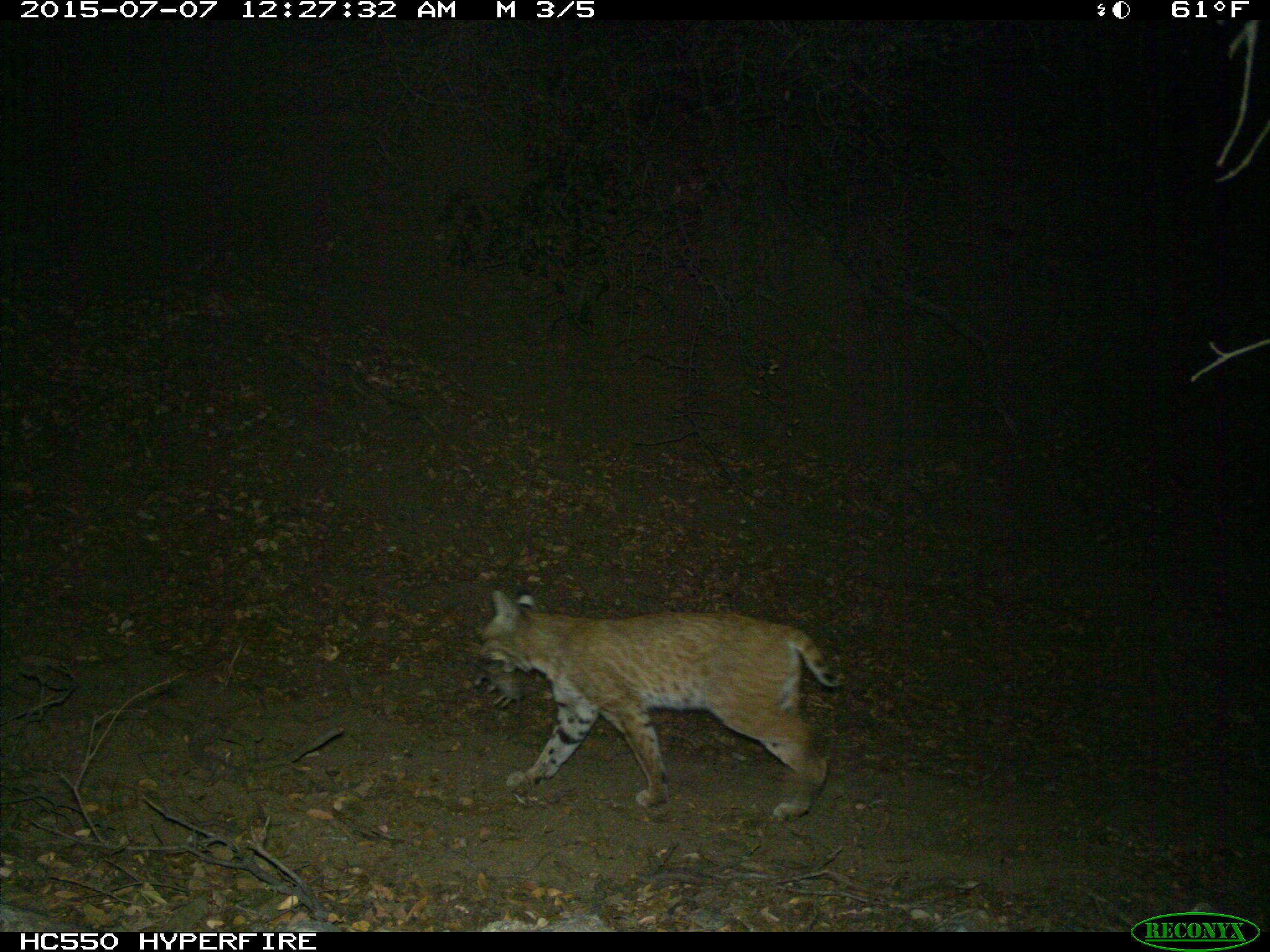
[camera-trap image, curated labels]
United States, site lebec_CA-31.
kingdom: Animalia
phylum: Chordata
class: Mammalia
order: Carnivora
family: Felidae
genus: Lynx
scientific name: Lynx rufus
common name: bobcat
Lynx rufus (bobcat).